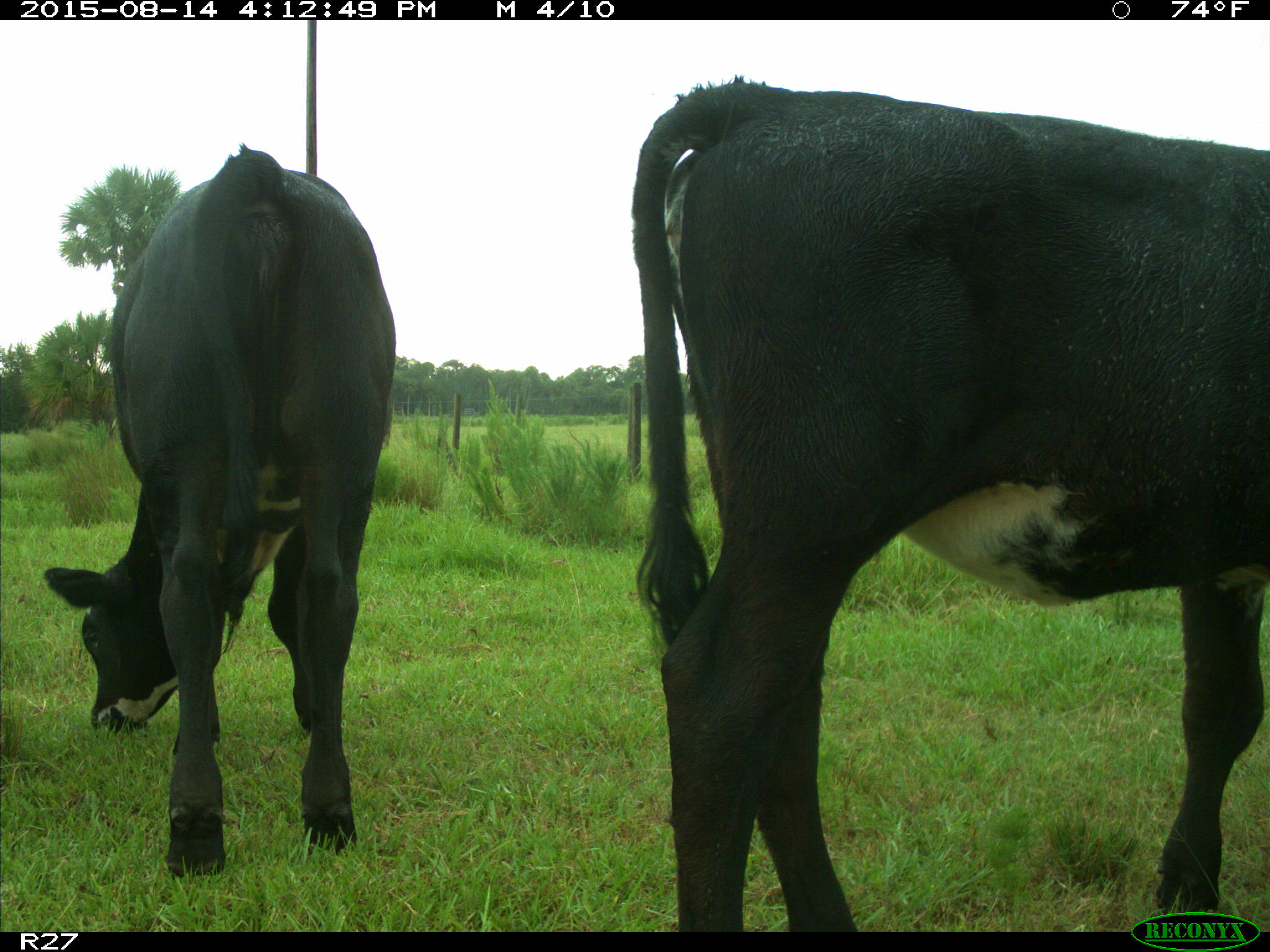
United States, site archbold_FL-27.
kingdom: Animalia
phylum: Chordata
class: Mammalia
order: Artiodactyla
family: Bovidae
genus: Bos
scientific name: Bos taurus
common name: domestic cow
Bos taurus (domestic cow).